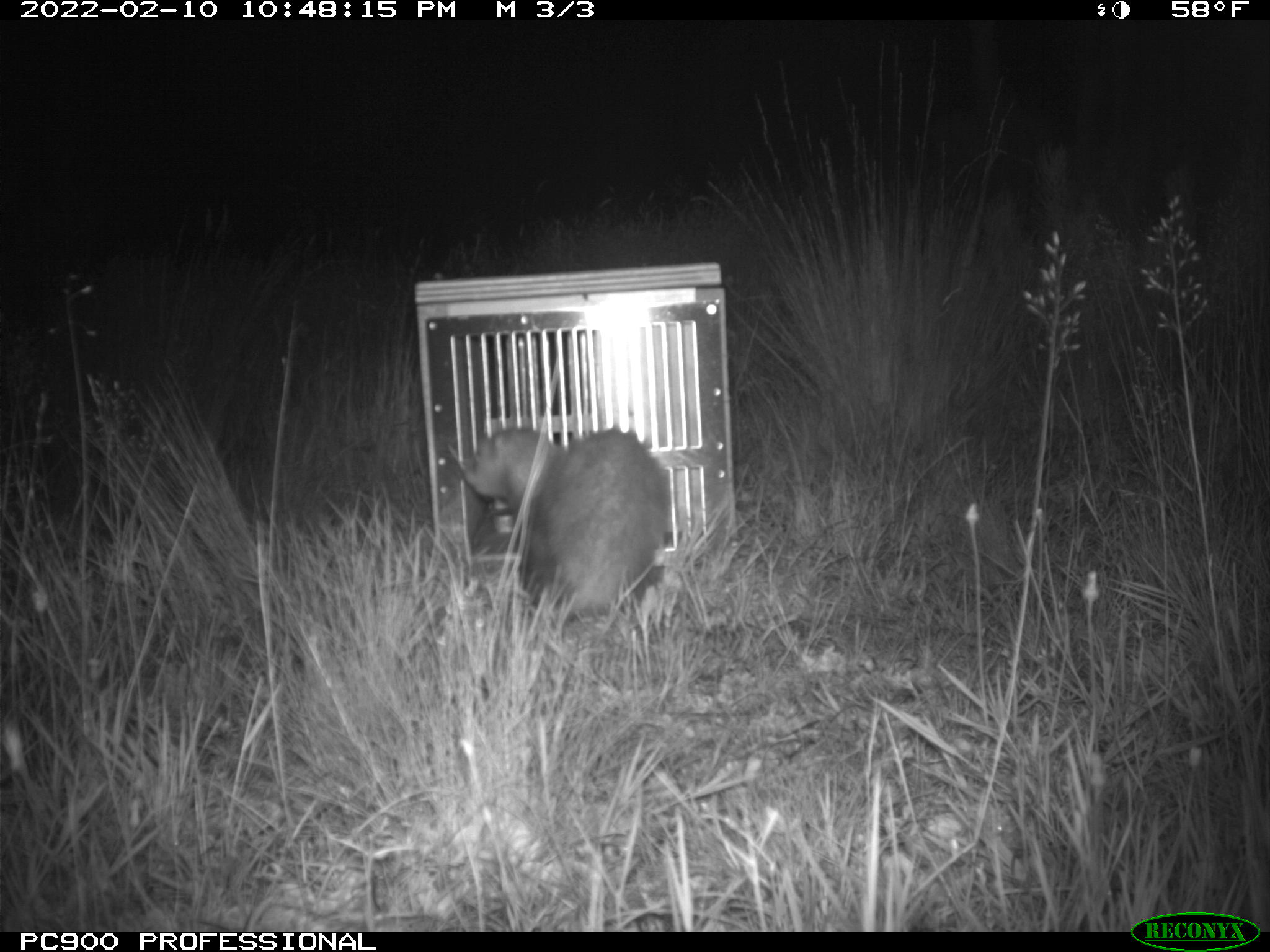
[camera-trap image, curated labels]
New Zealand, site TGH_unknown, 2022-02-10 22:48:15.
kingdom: Animalia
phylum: Chordata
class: Mammalia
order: Carnivora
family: Mustelidae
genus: Mustela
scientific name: Mustela furo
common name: ferret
Ferret (Mustela furo).